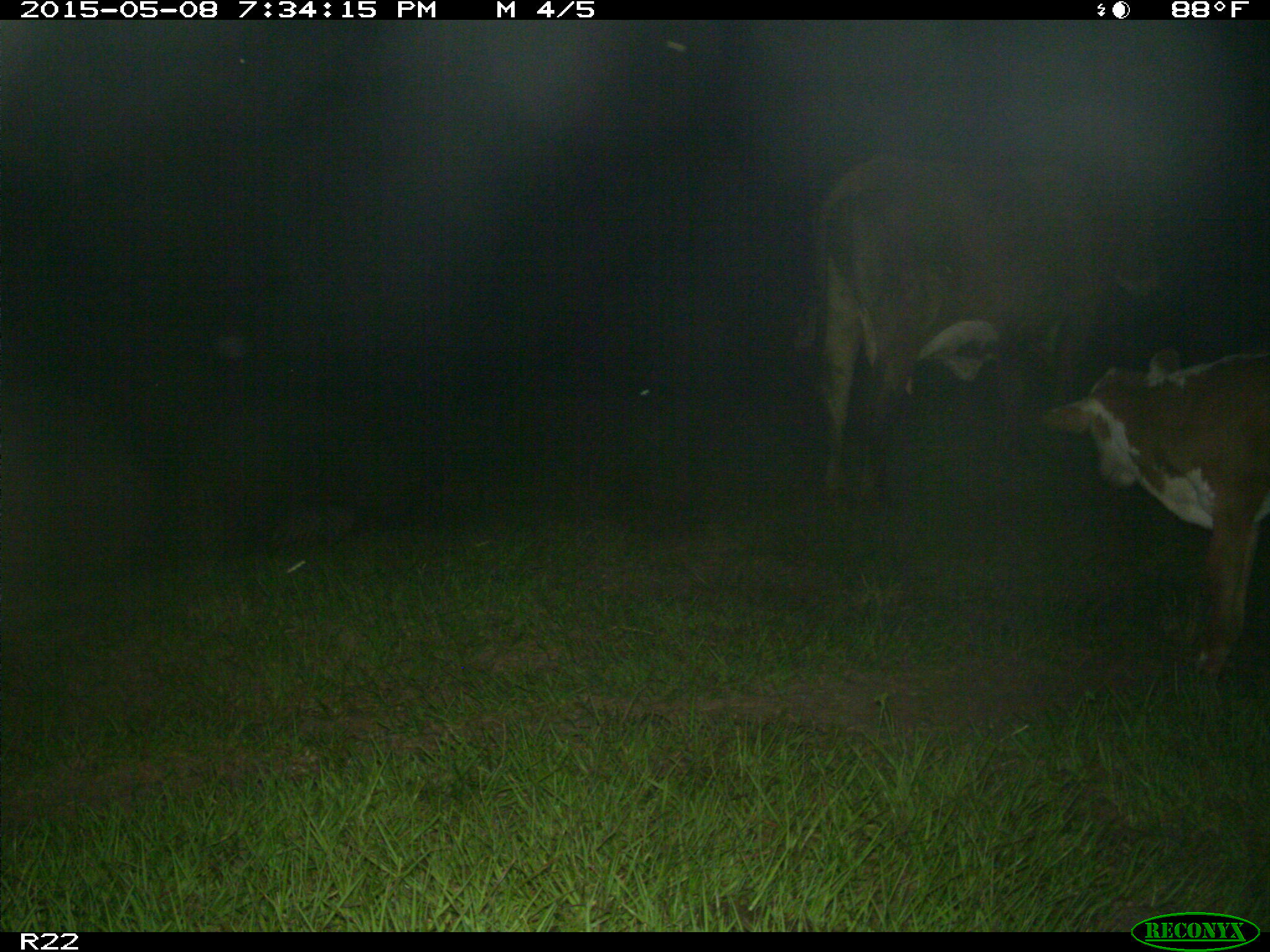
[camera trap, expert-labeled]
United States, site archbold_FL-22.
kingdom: Animalia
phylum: Chordata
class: Mammalia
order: Artiodactyla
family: Bovidae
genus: Bos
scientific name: Bos taurus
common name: domestic cow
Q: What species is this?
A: Bos taurus (domestic cow).